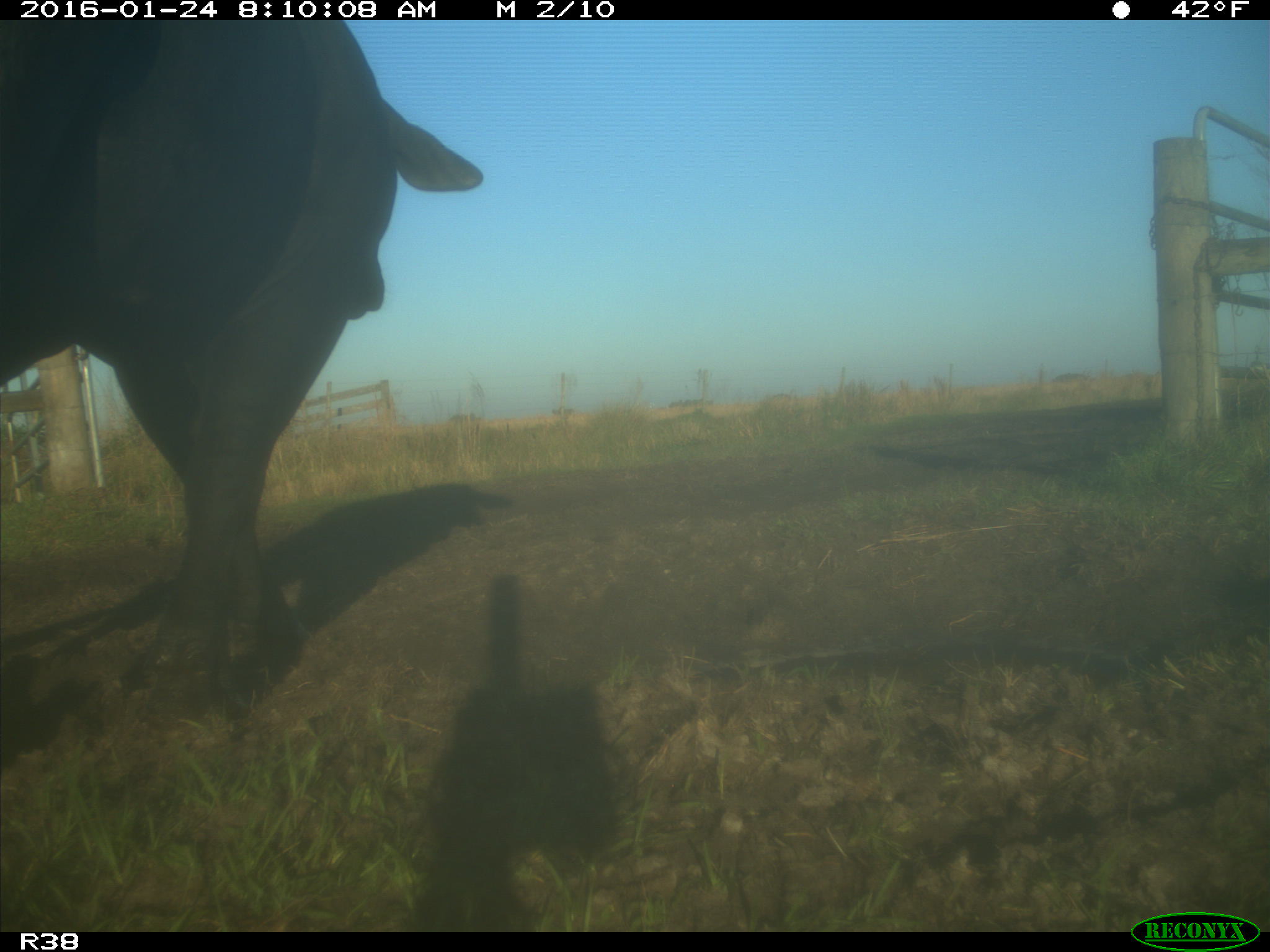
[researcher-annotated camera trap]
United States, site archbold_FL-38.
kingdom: Animalia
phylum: Chordata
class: Mammalia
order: Artiodactyla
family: Bovidae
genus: Bos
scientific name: Bos taurus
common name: domestic cow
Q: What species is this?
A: Bos taurus (domestic cow).